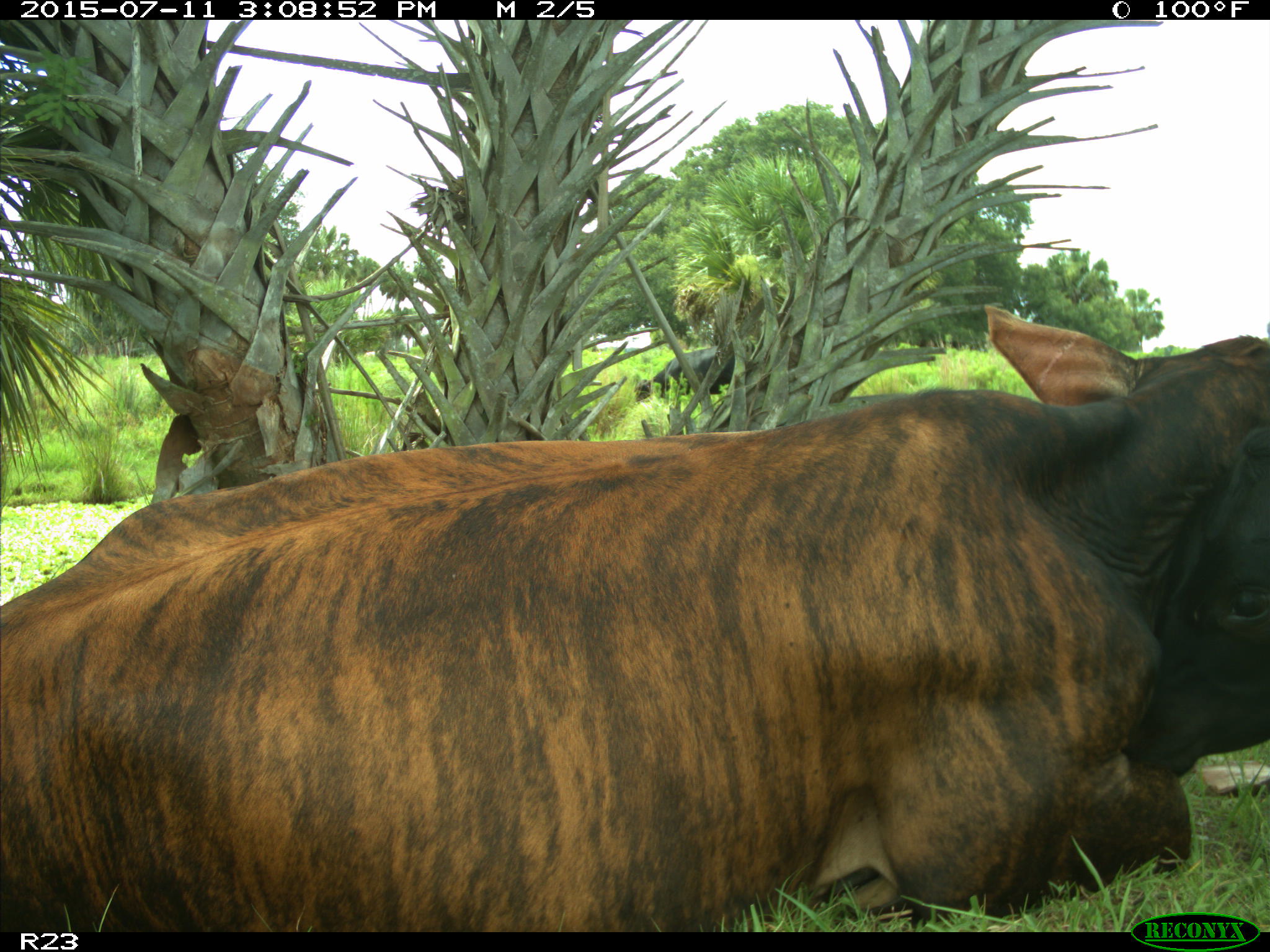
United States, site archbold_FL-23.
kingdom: Animalia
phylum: Chordata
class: Mammalia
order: Artiodactyla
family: Bovidae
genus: Bos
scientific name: Bos taurus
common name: domestic cow